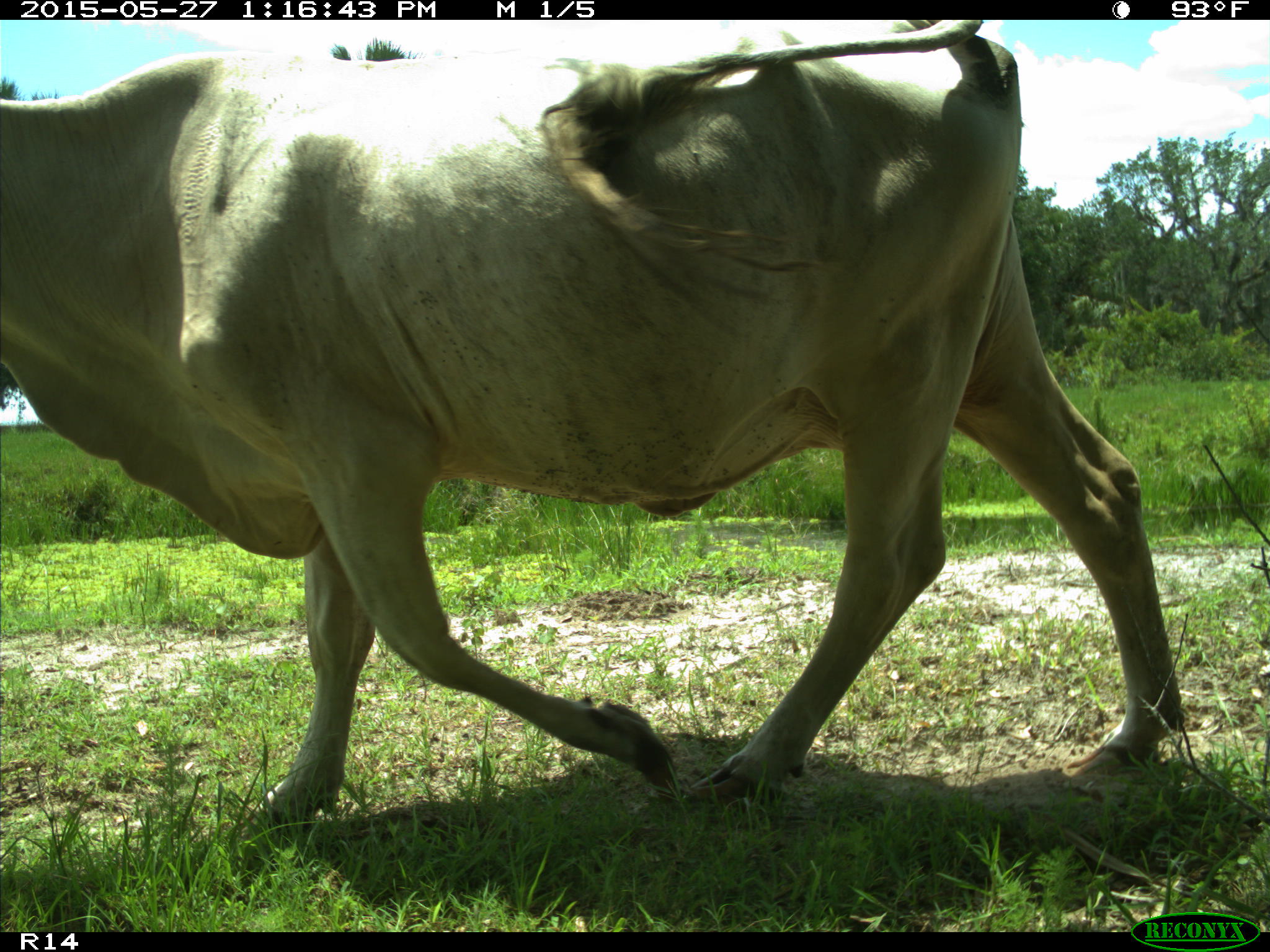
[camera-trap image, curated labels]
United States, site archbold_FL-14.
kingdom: Animalia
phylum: Chordata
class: Mammalia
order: Artiodactyla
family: Bovidae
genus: Bos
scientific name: Bos taurus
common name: domestic cow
Bos taurus (domestic cow).